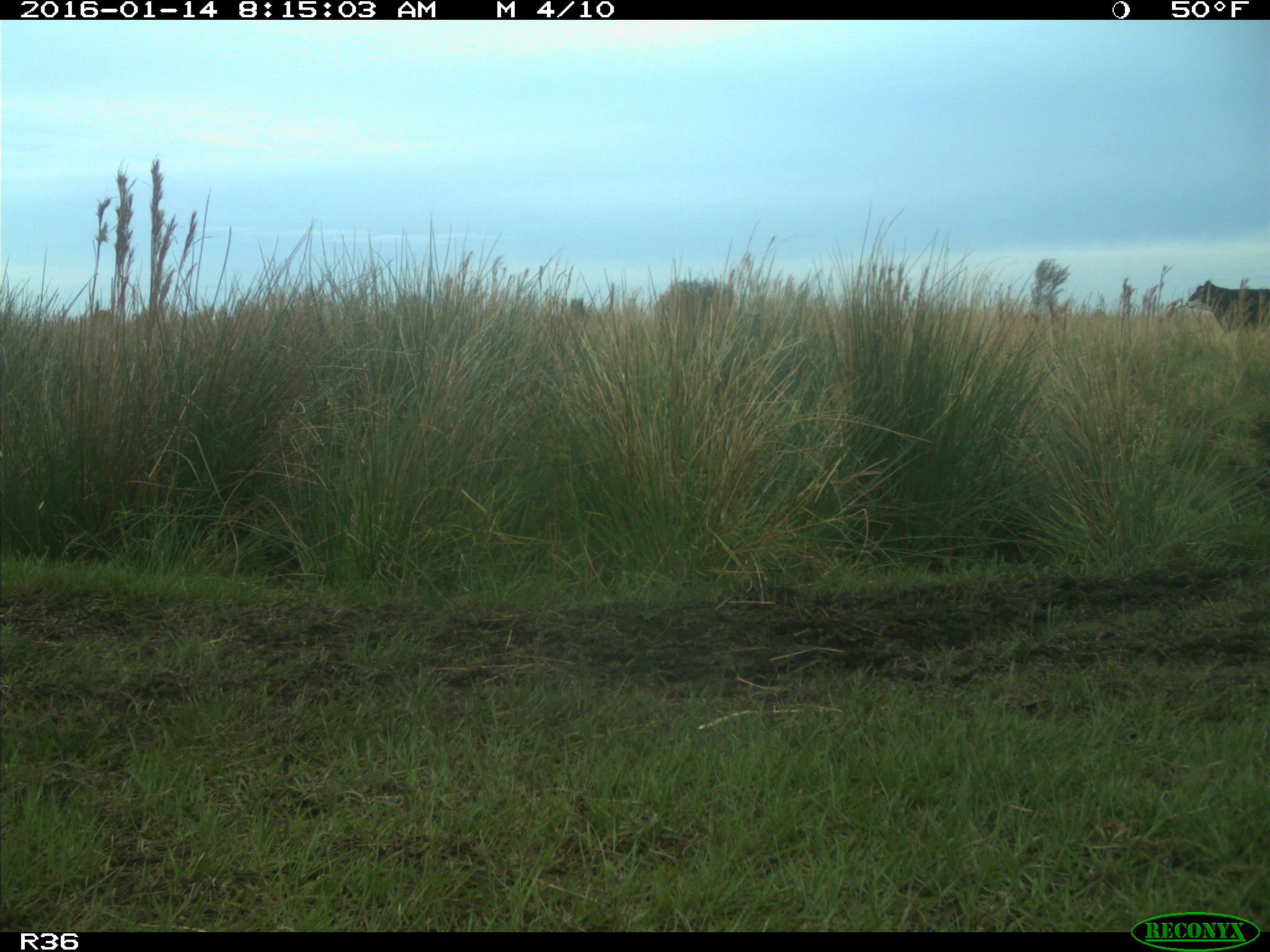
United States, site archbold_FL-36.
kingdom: Animalia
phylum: Chordata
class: Mammalia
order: Artiodactyla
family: Bovidae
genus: Bos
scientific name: Bos taurus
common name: domestic cow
Bos taurus (domestic cow).